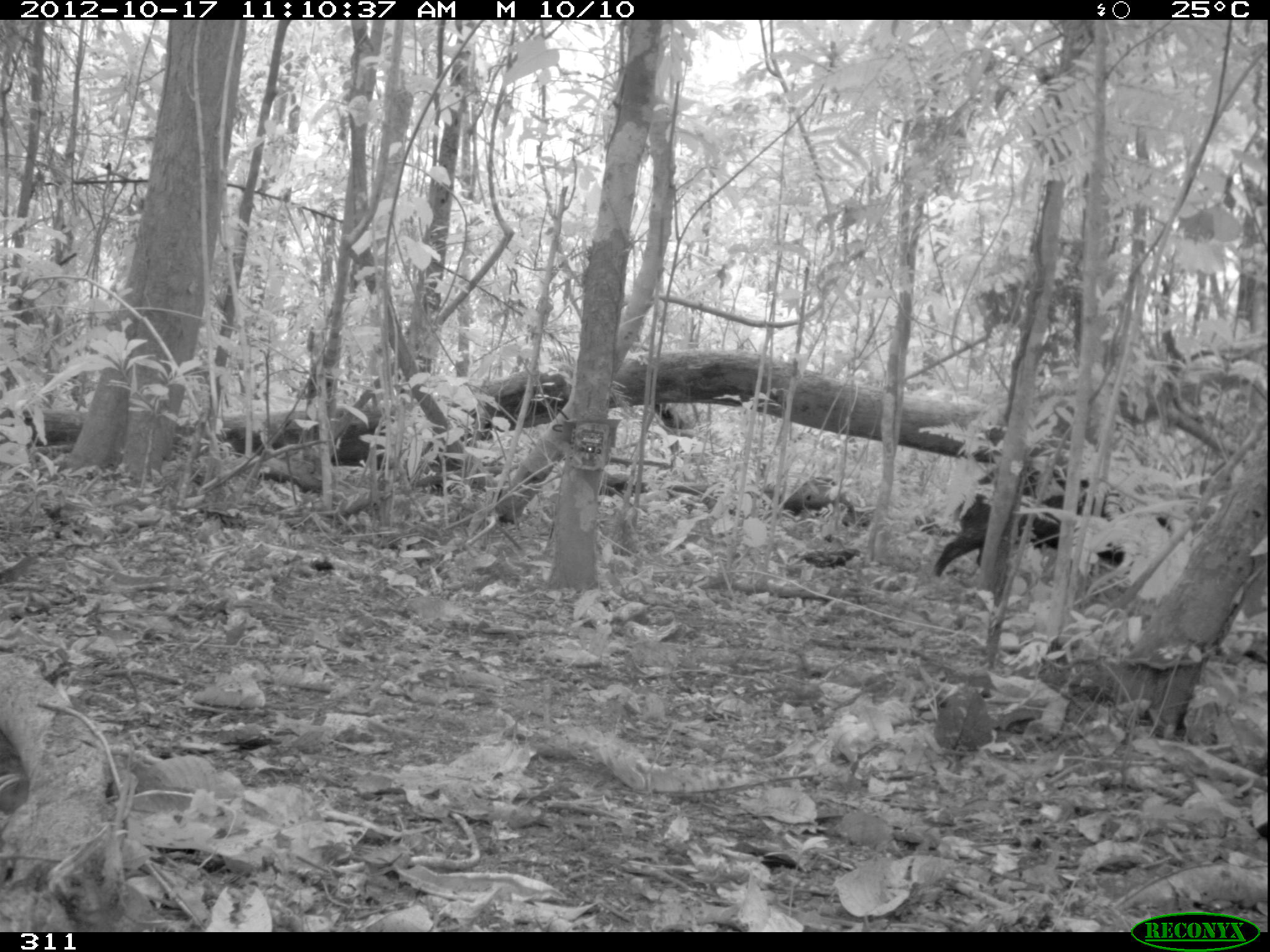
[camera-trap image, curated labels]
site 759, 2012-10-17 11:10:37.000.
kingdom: Animalia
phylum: Chordata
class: Mammalia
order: Artiodactyla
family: Tayassuidae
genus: Tayassu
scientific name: Tayassu pecari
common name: white-lipped peccary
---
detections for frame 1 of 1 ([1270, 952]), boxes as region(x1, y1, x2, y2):
tayassu pecari: region(932, 463, 1172, 578)